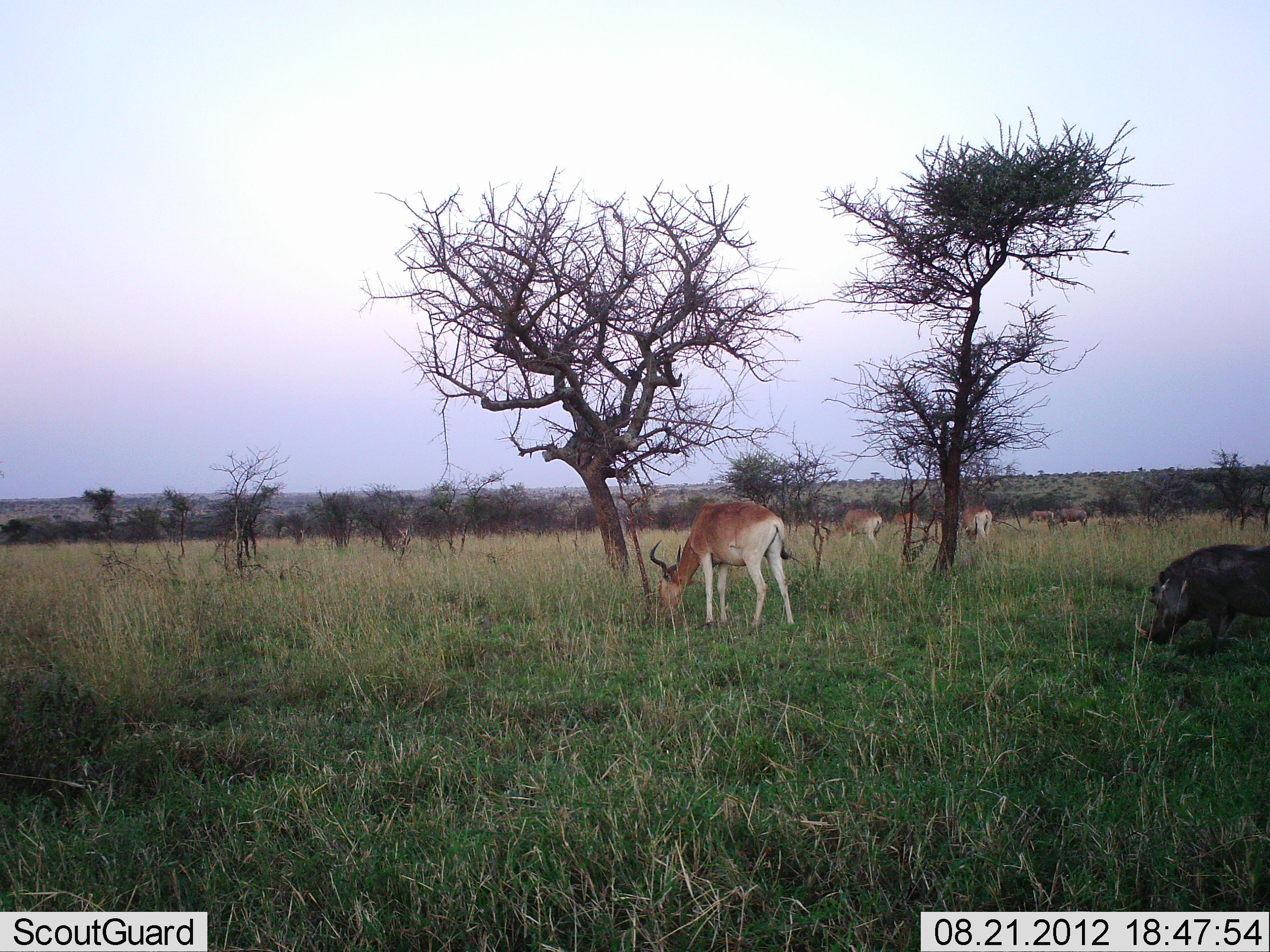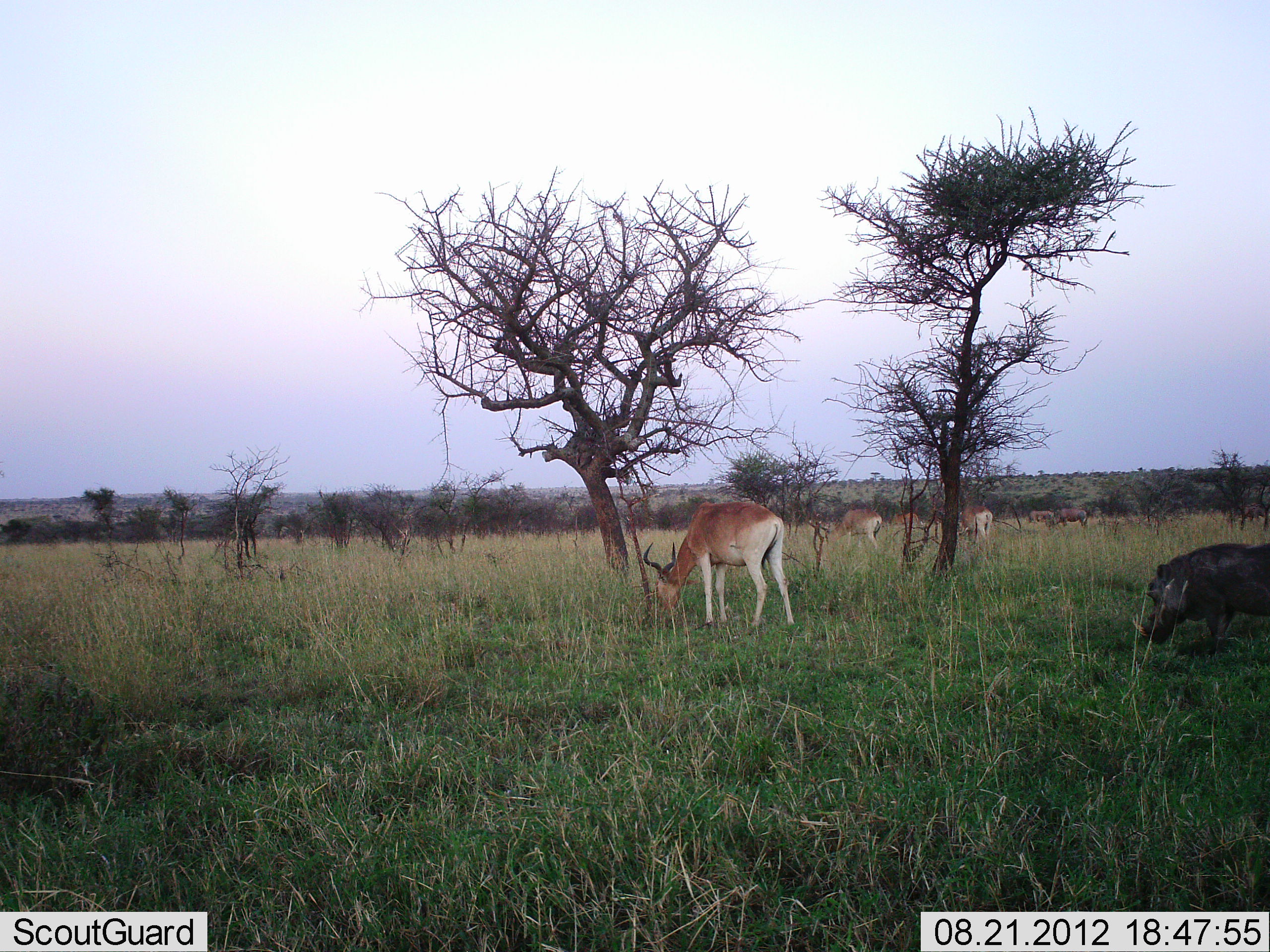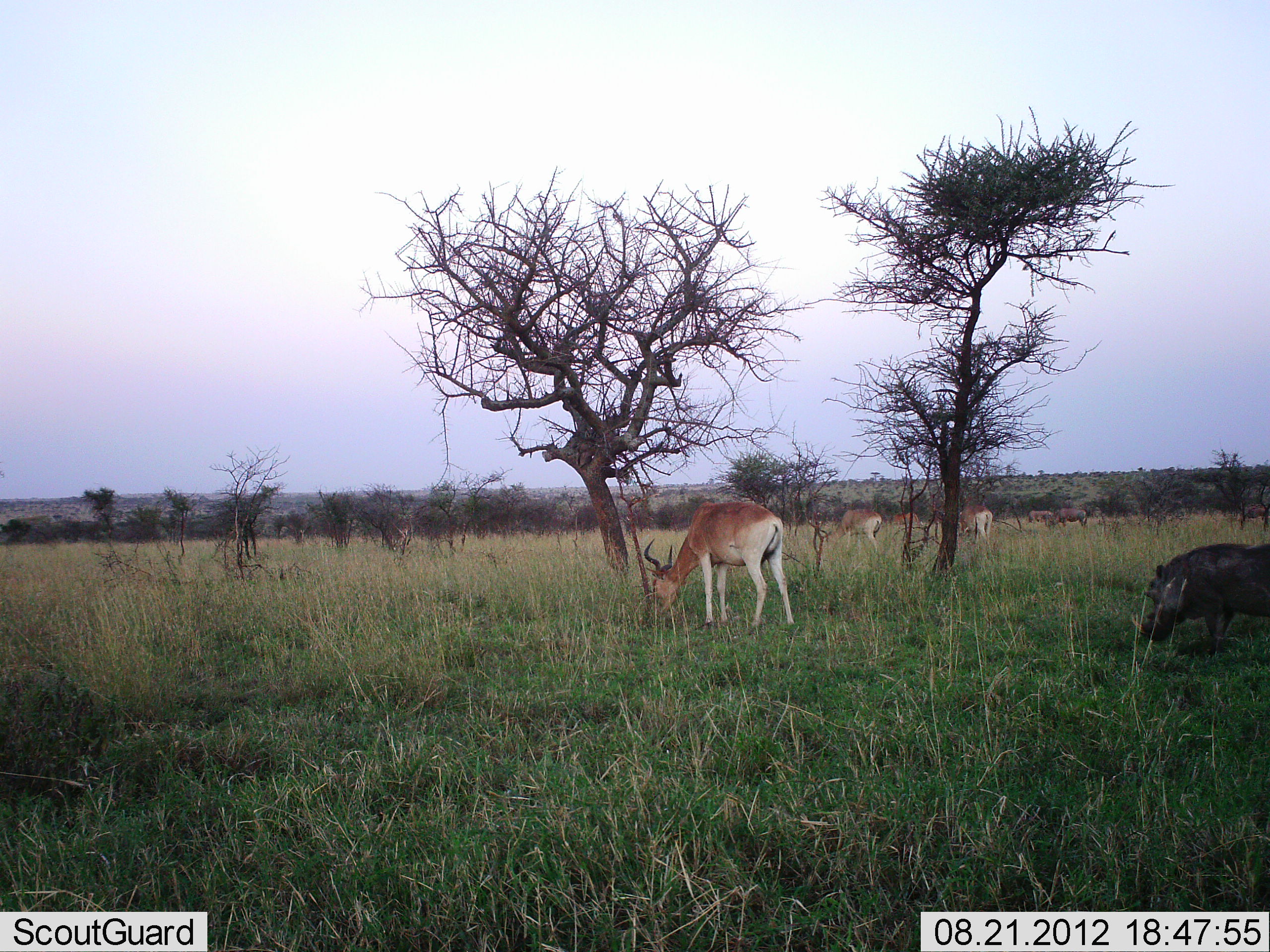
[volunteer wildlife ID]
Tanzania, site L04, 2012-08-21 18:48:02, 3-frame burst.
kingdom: Animalia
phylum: Chordata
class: Mammalia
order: Artiodactyla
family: Bovidae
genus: Alcelaphus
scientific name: Alcelaphus buselaphus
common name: hartebeest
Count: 4.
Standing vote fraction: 13%.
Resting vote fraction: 0%.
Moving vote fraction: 0%.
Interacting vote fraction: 7%.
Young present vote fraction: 0%.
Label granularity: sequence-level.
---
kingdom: Animalia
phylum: Chordata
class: Mammalia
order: Artiodactyla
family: Suidae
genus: Phacochoerus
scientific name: Phacochoerus africanus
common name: warthog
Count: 1.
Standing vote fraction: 44%.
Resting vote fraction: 0%.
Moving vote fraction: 6%.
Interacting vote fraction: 0%.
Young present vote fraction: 0%.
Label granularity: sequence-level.